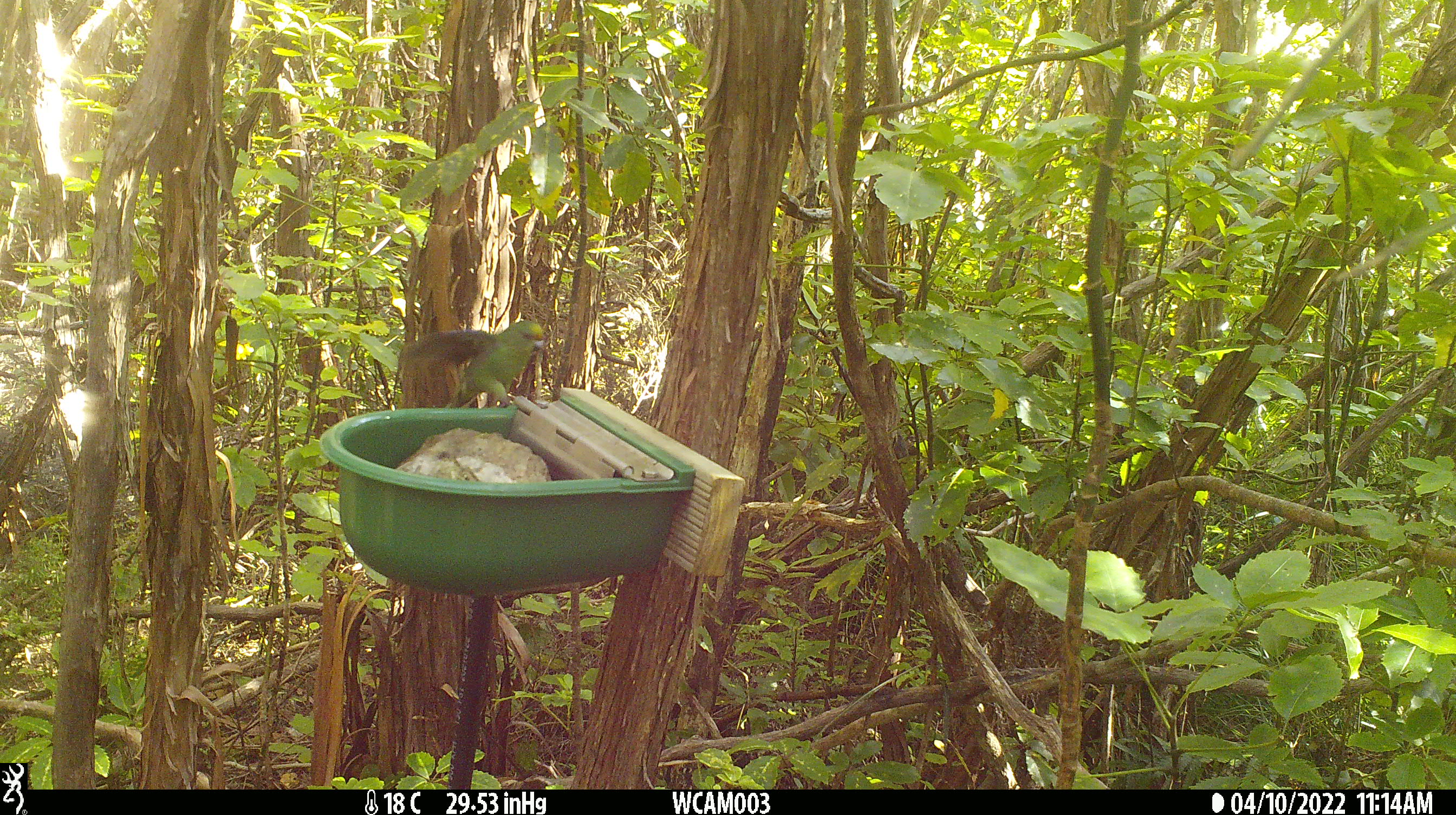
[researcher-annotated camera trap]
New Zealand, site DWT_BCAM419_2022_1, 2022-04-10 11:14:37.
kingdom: Animalia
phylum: Chordata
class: Aves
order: Psittaciformes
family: Psittaculidae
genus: Cyanoramphus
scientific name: Cyanoramphus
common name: parakeet